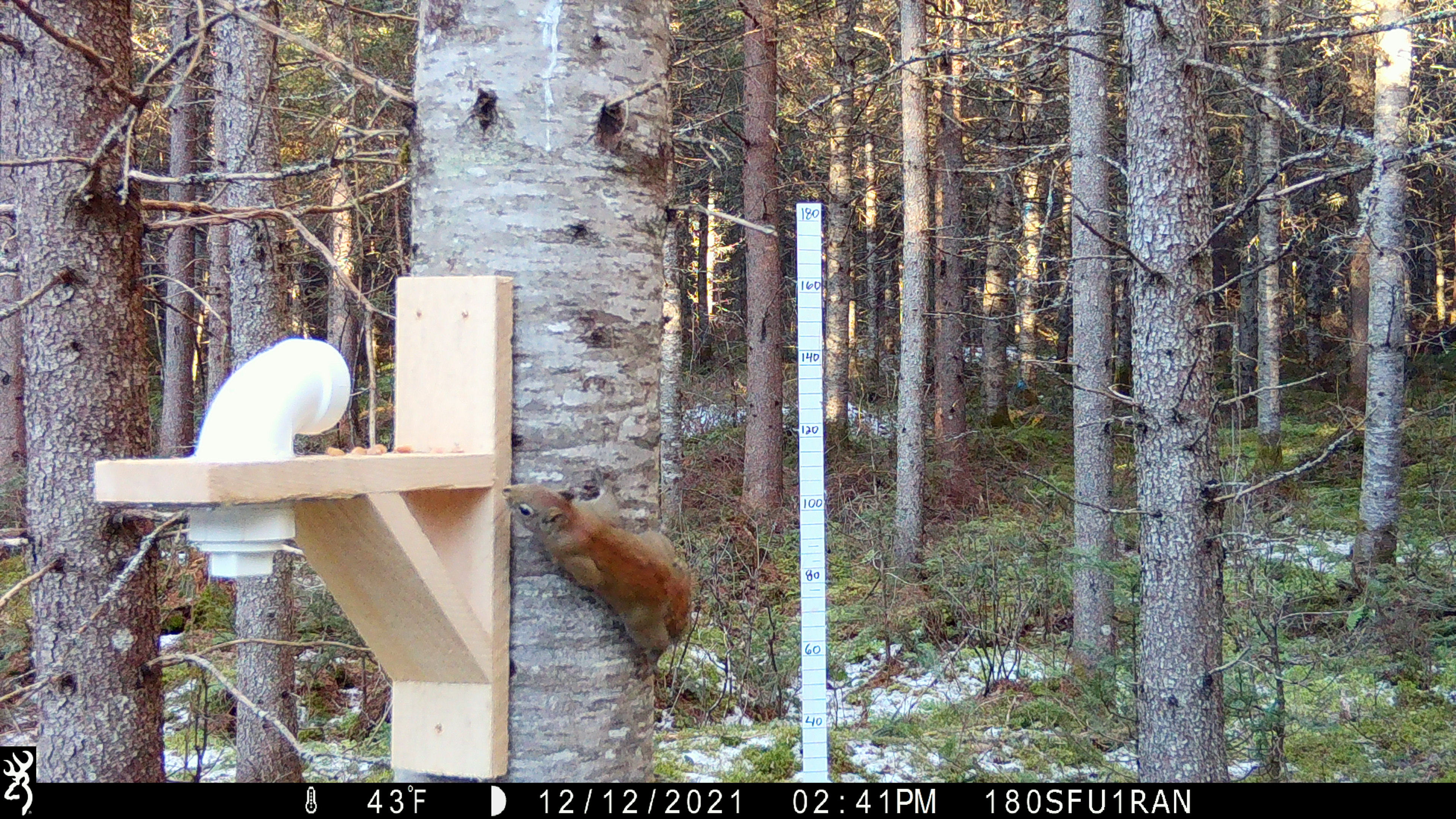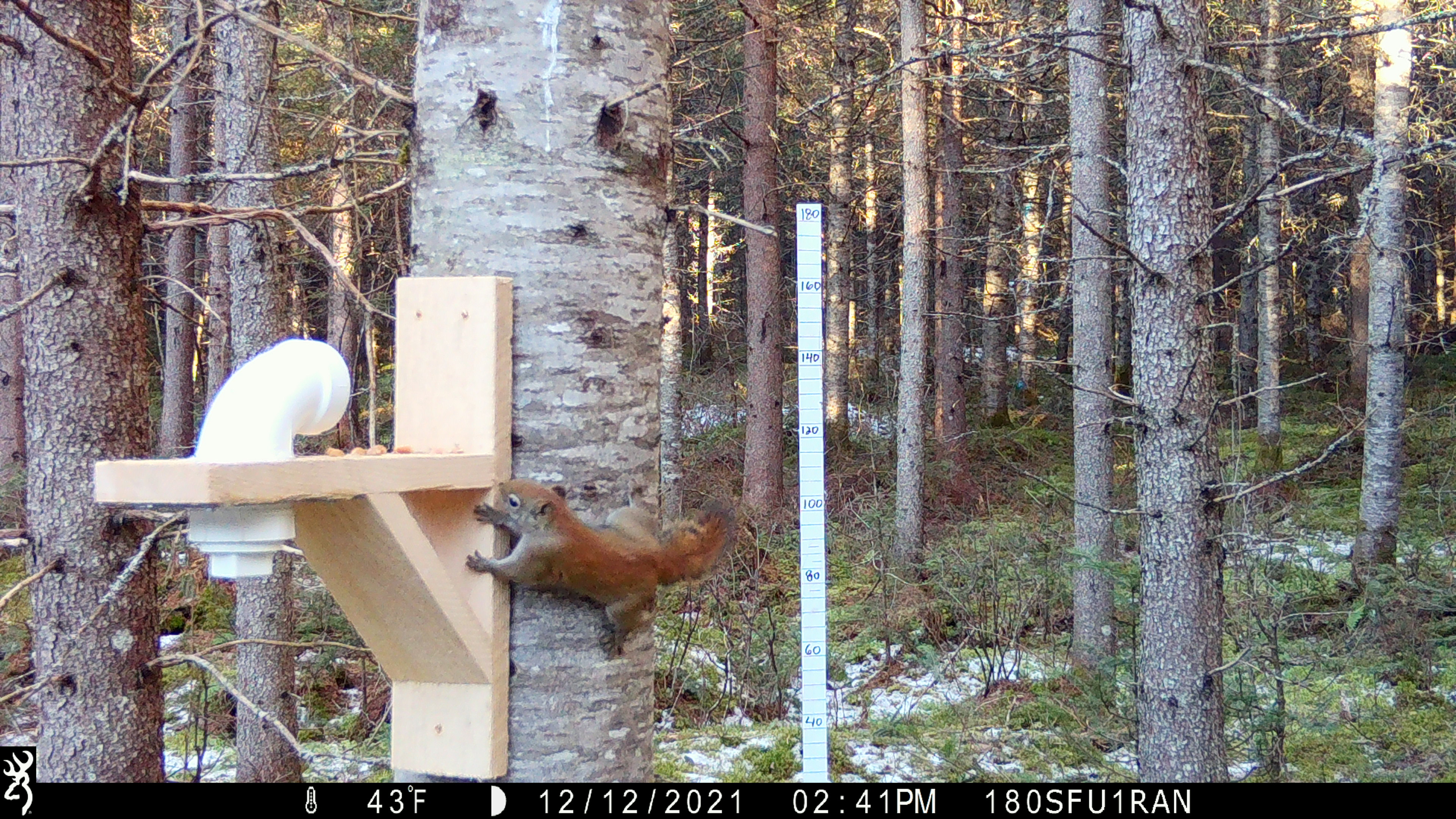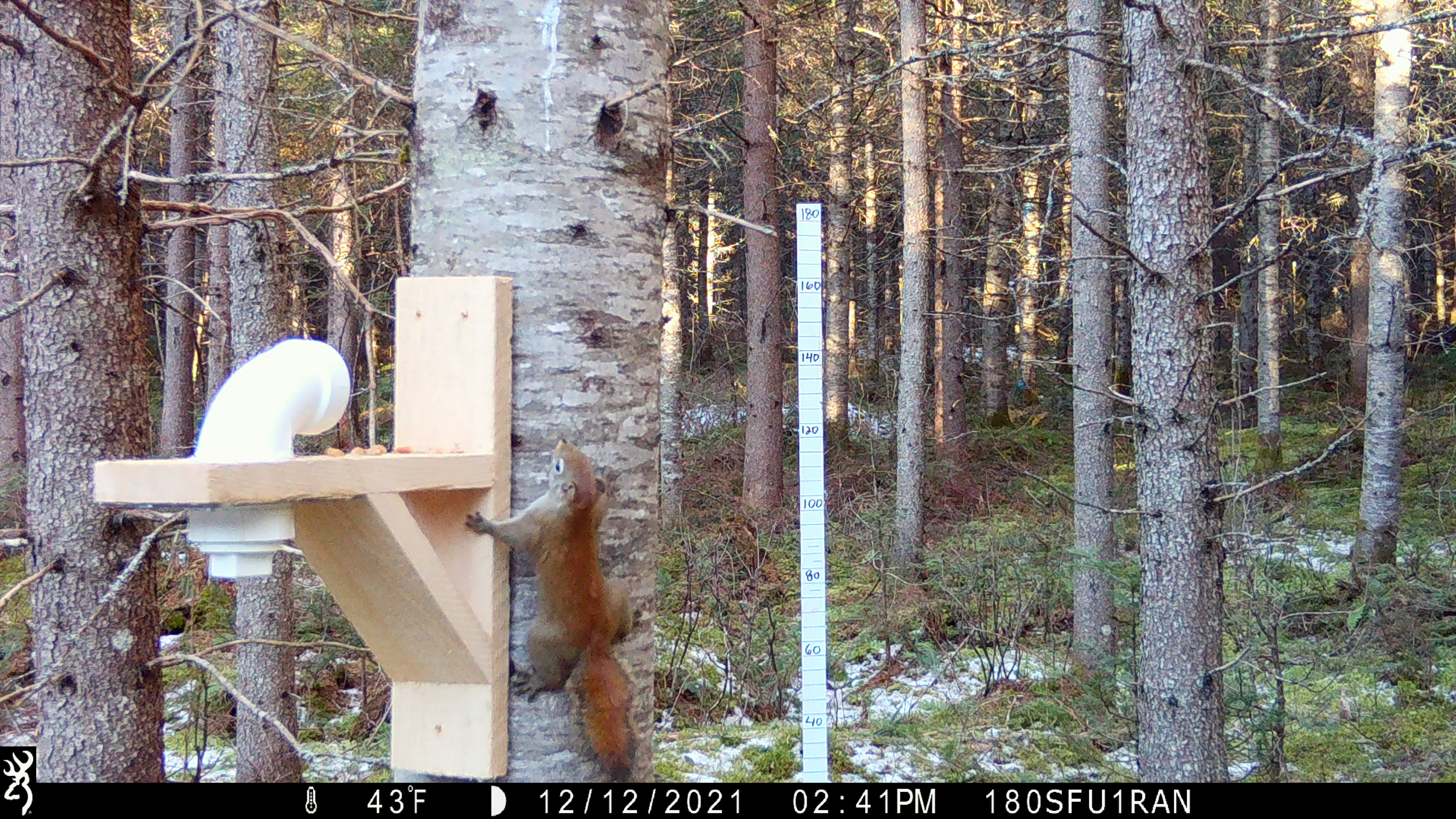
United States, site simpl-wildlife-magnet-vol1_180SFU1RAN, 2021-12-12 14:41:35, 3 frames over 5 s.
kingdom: Animalia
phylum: Chordata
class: Mammalia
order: Rodentia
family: Sciuridae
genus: Tamiasciurus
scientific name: Tamiasciurus hudsonicus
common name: red squirrel